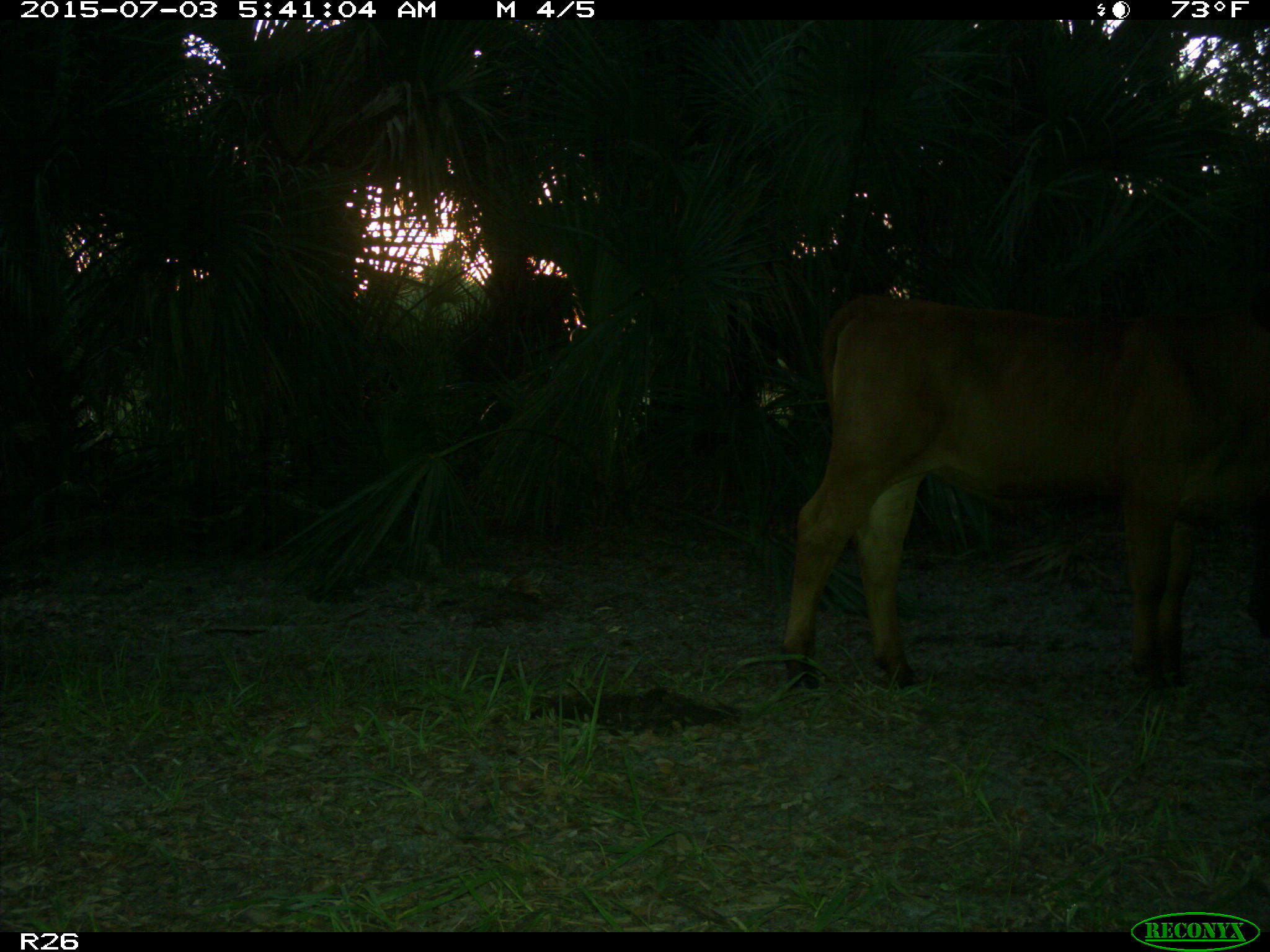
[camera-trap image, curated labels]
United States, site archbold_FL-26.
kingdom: Animalia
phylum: Chordata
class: Mammalia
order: Artiodactyla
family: Bovidae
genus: Bos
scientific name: Bos taurus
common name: domestic cow